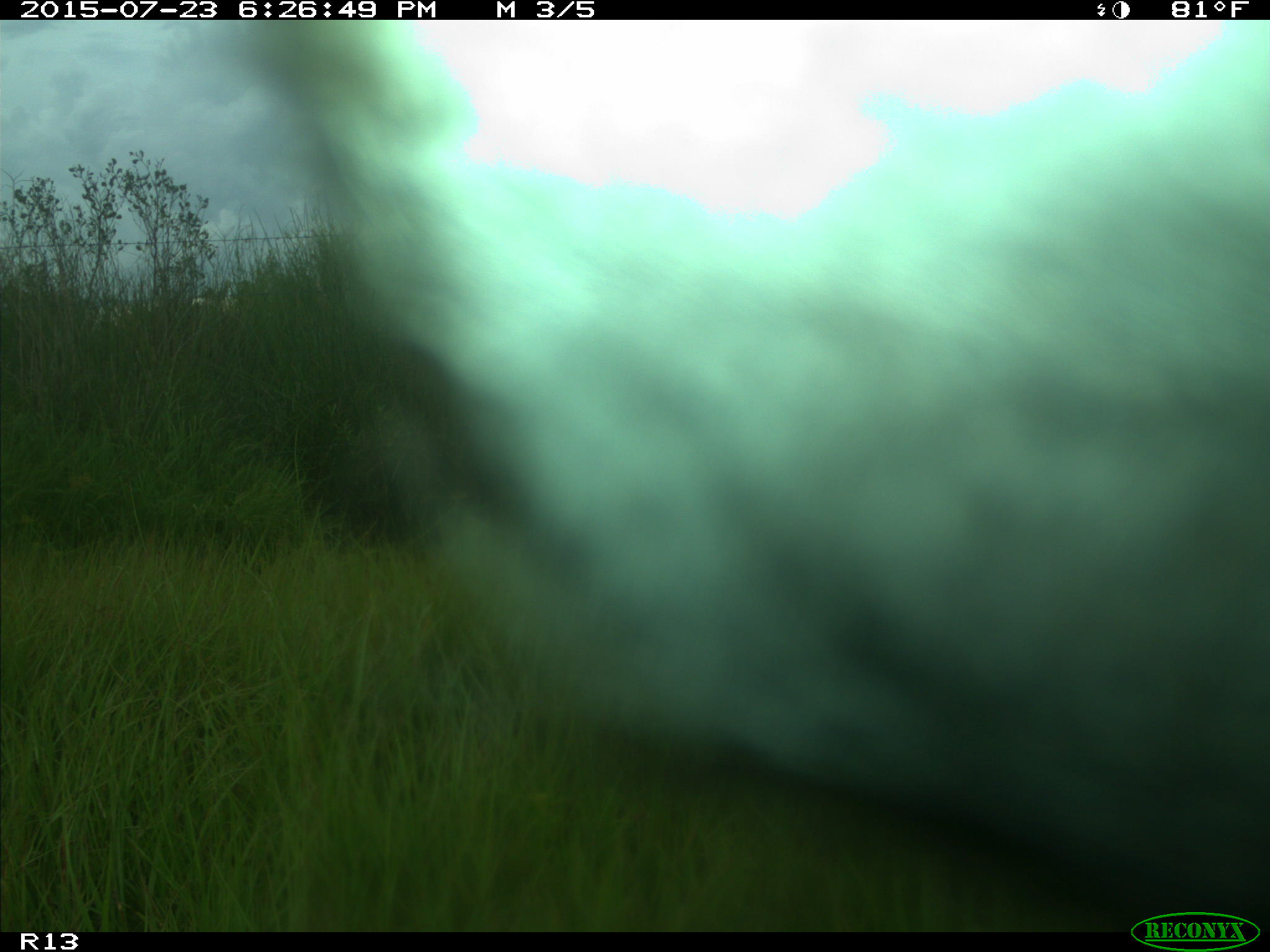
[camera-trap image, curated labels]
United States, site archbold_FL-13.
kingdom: Animalia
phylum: Chordata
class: Mammalia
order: Artiodactyla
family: Bovidae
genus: Bos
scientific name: Bos taurus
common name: domestic cow